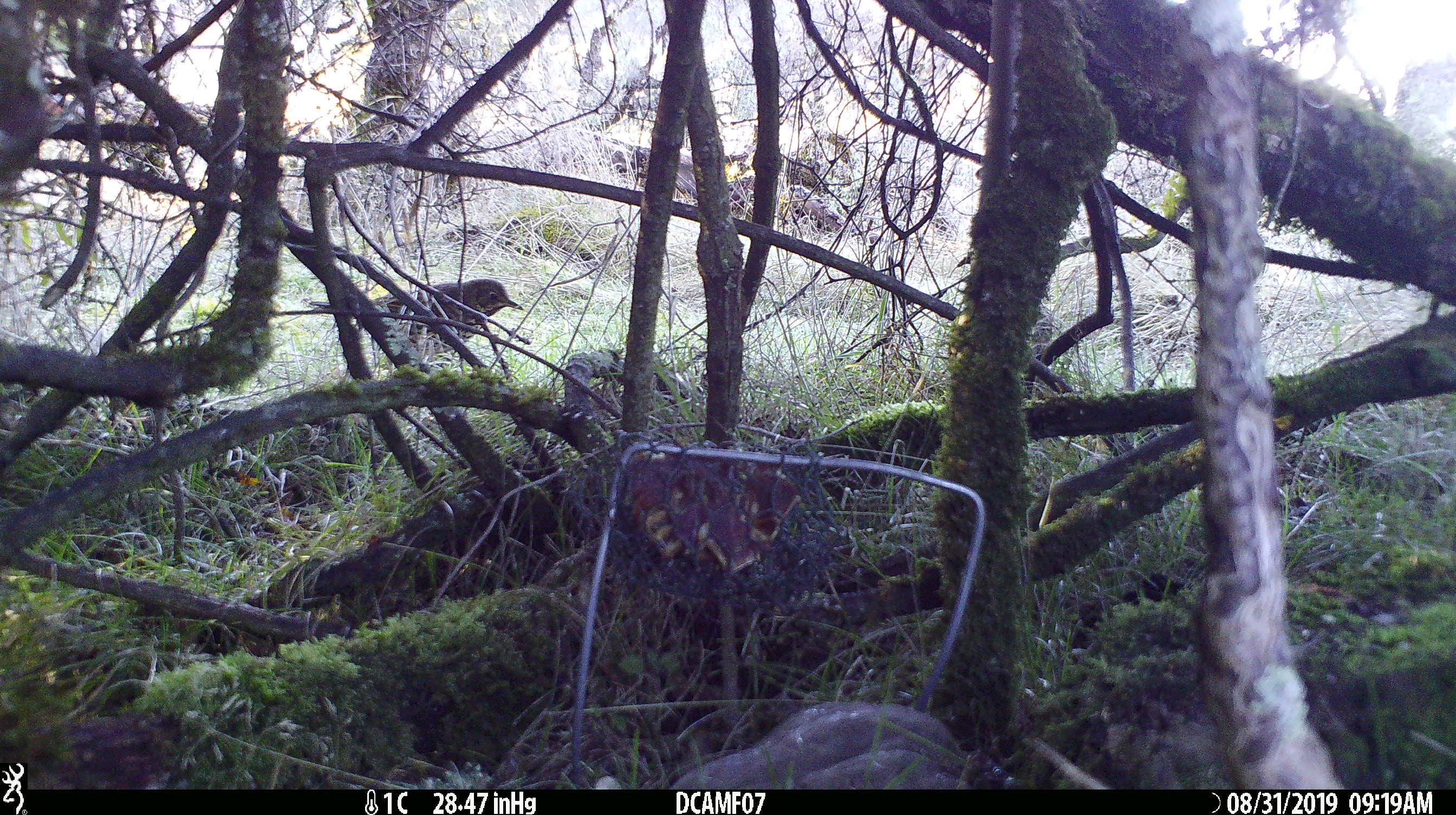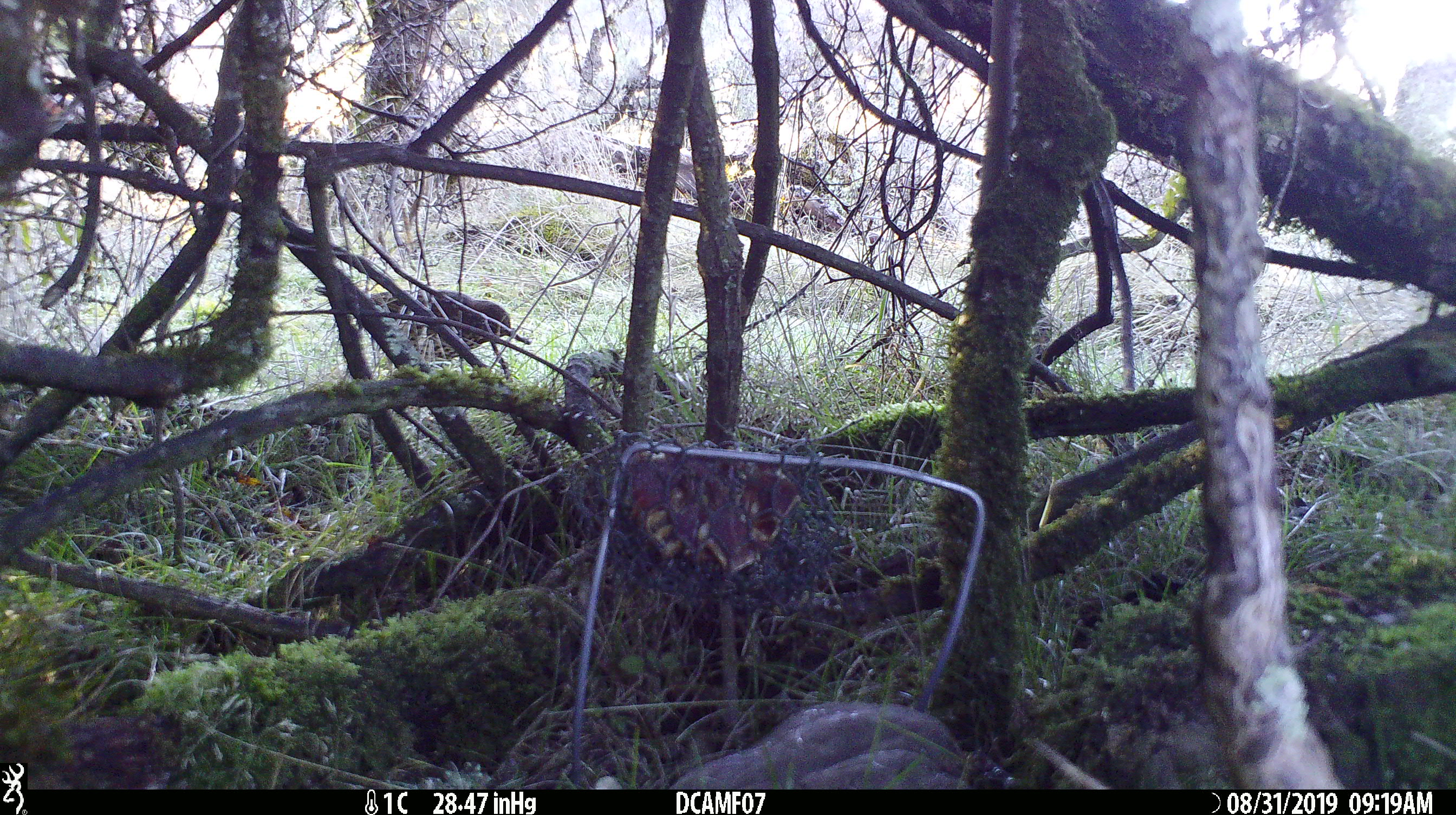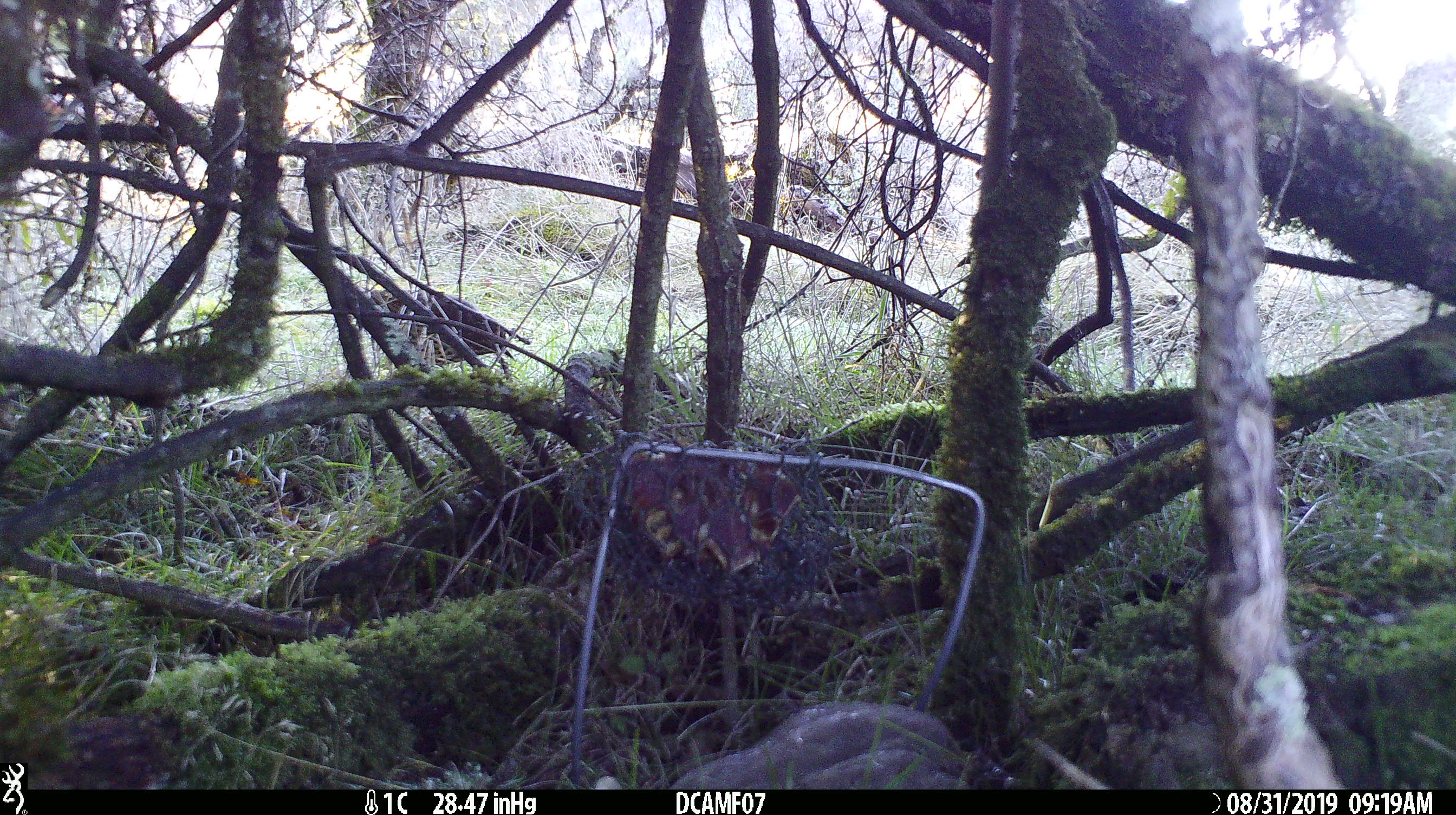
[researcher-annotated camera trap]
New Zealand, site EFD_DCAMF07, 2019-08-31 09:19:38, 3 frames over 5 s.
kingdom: Animalia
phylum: Chordata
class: Aves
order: Passeriformes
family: Turdidae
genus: Turdus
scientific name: Turdus philomelos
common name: song thrush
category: thrush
Thrush (song thrush) (Turdus philomelos).